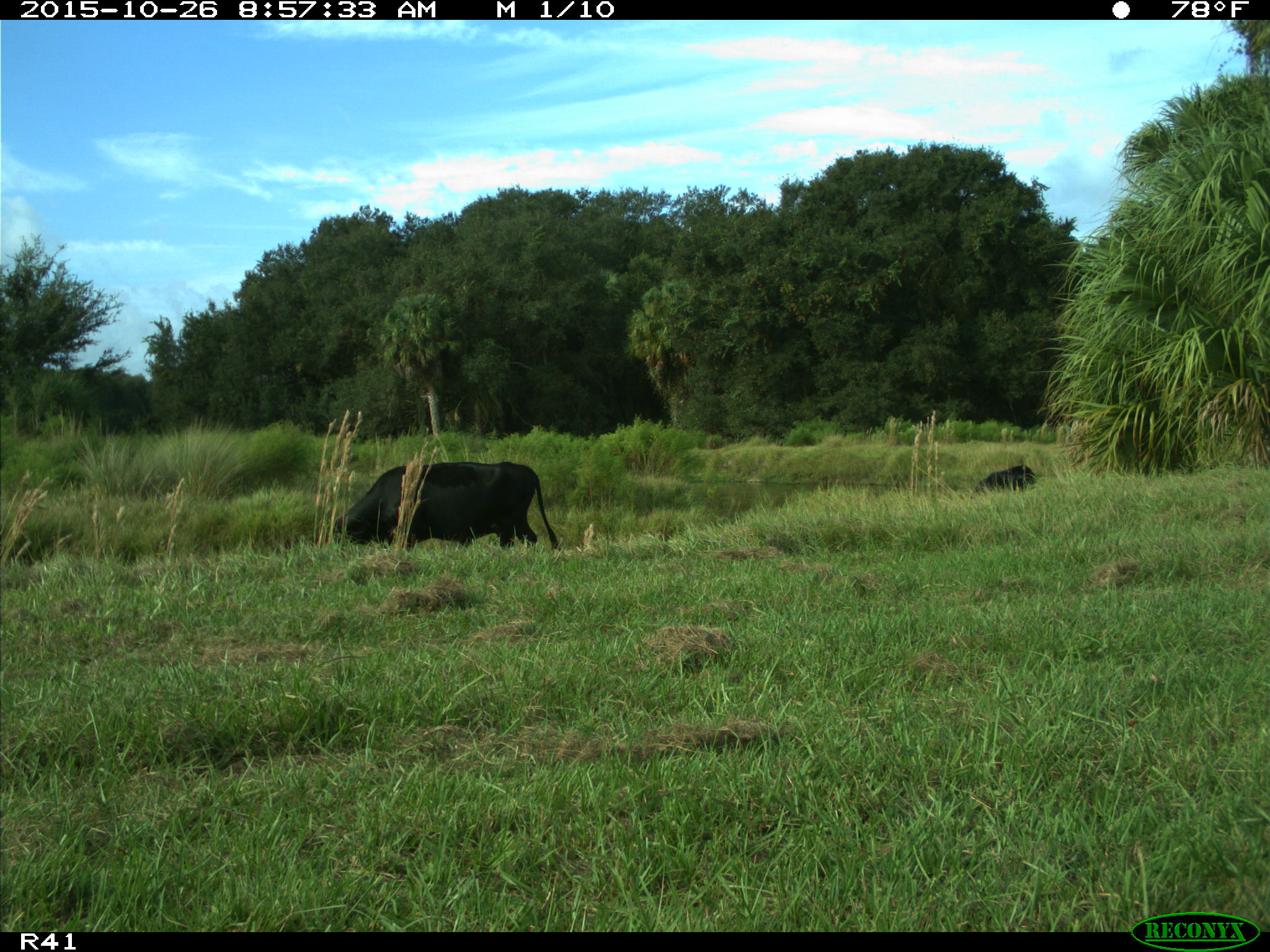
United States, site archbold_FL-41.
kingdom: Animalia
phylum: Chordata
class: Mammalia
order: Artiodactyla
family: Bovidae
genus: Bos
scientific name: Bos taurus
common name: domestic cow